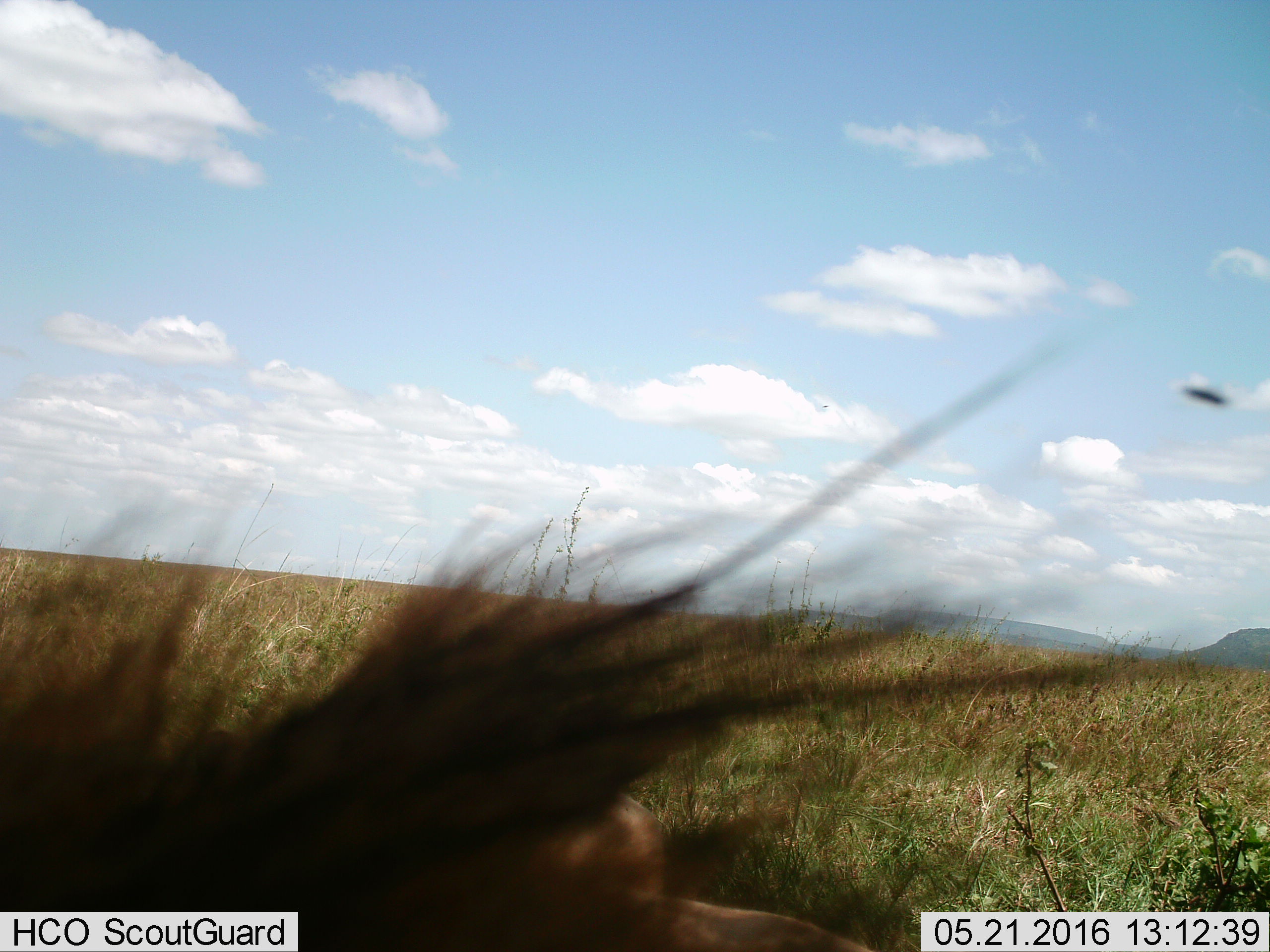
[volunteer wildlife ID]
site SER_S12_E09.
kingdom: Animalia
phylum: Chordata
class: Mammalia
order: Carnivora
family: Felidae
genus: Panthera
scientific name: Panthera leo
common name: lion male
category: lionmale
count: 1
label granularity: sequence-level